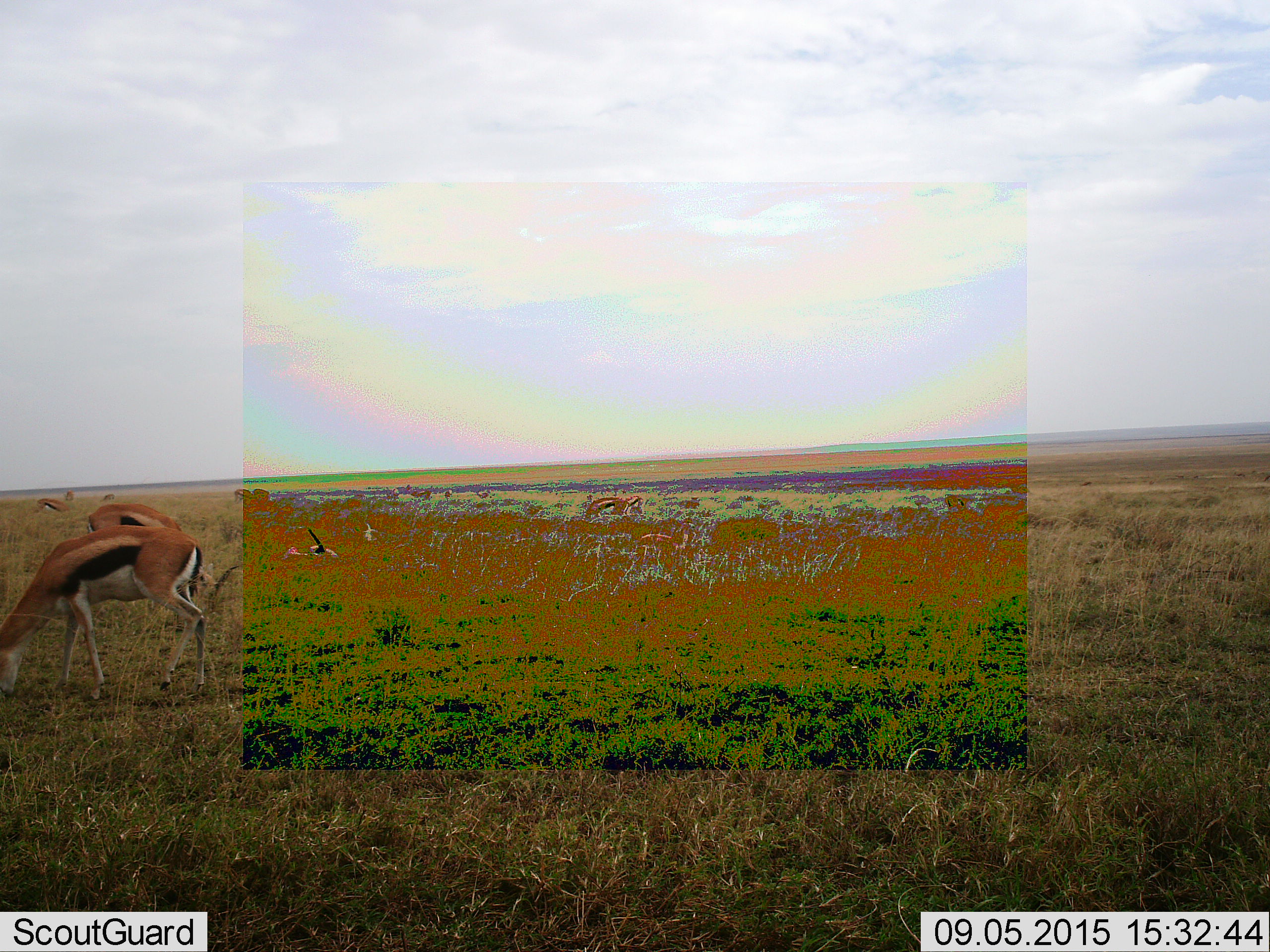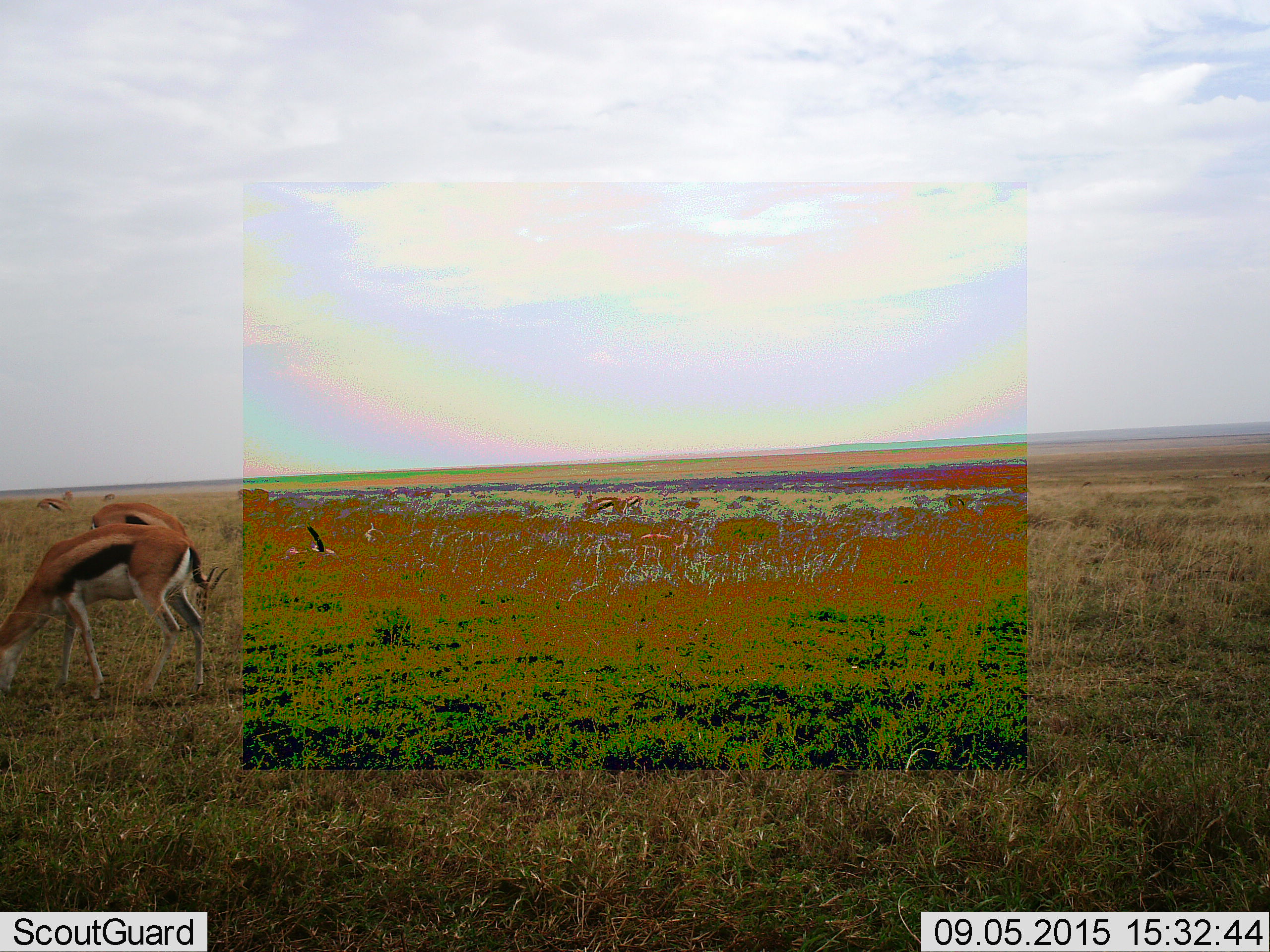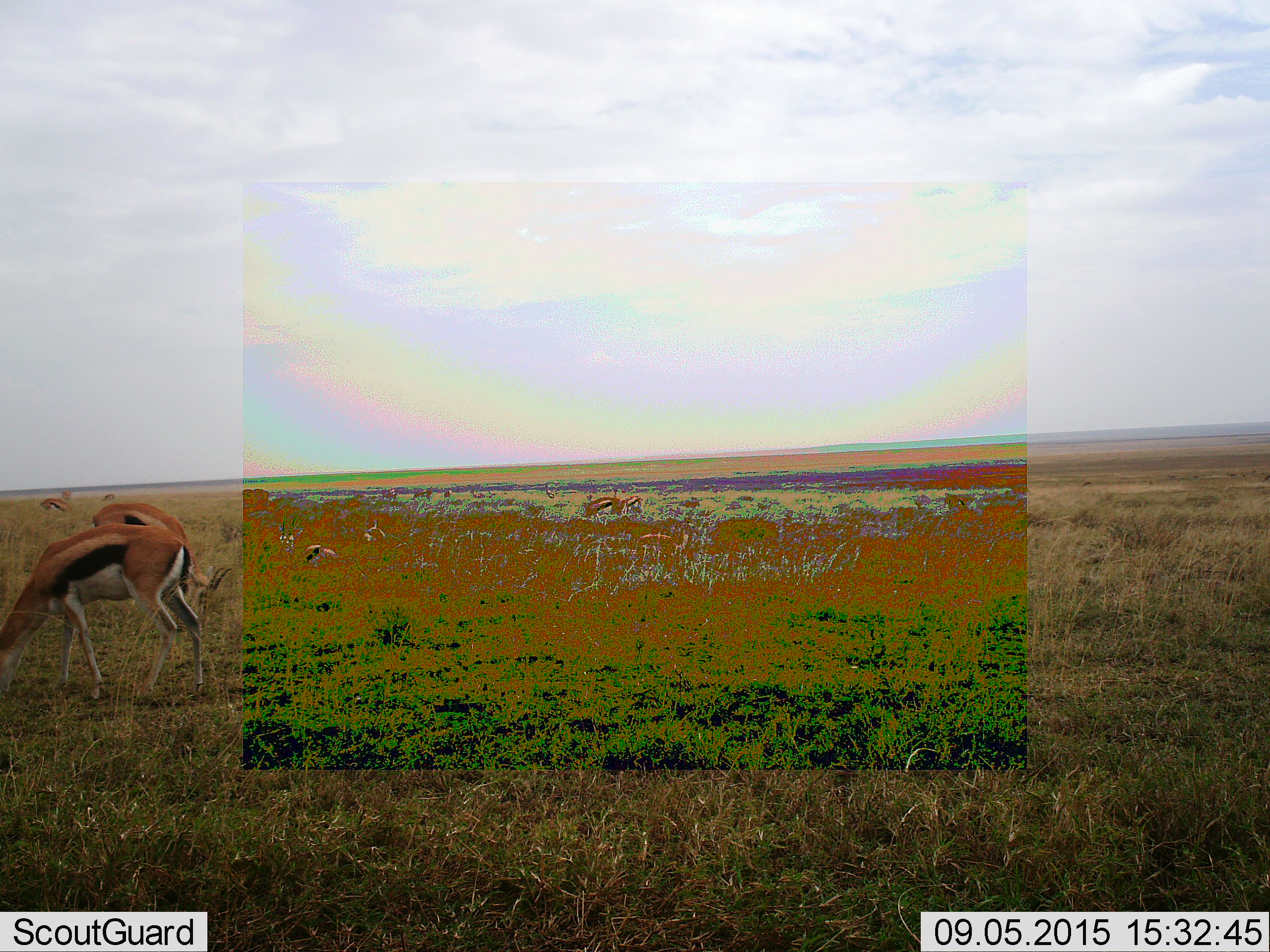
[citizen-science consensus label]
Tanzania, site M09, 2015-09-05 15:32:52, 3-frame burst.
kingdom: Animalia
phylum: Chordata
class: Mammalia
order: Artiodactyla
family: Bovidae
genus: Eudorcas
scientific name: Eudorcas thomsonii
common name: thomson's gazelle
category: gazellethomsons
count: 8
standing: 60%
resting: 50%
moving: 20%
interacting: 0%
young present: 10%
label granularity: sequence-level